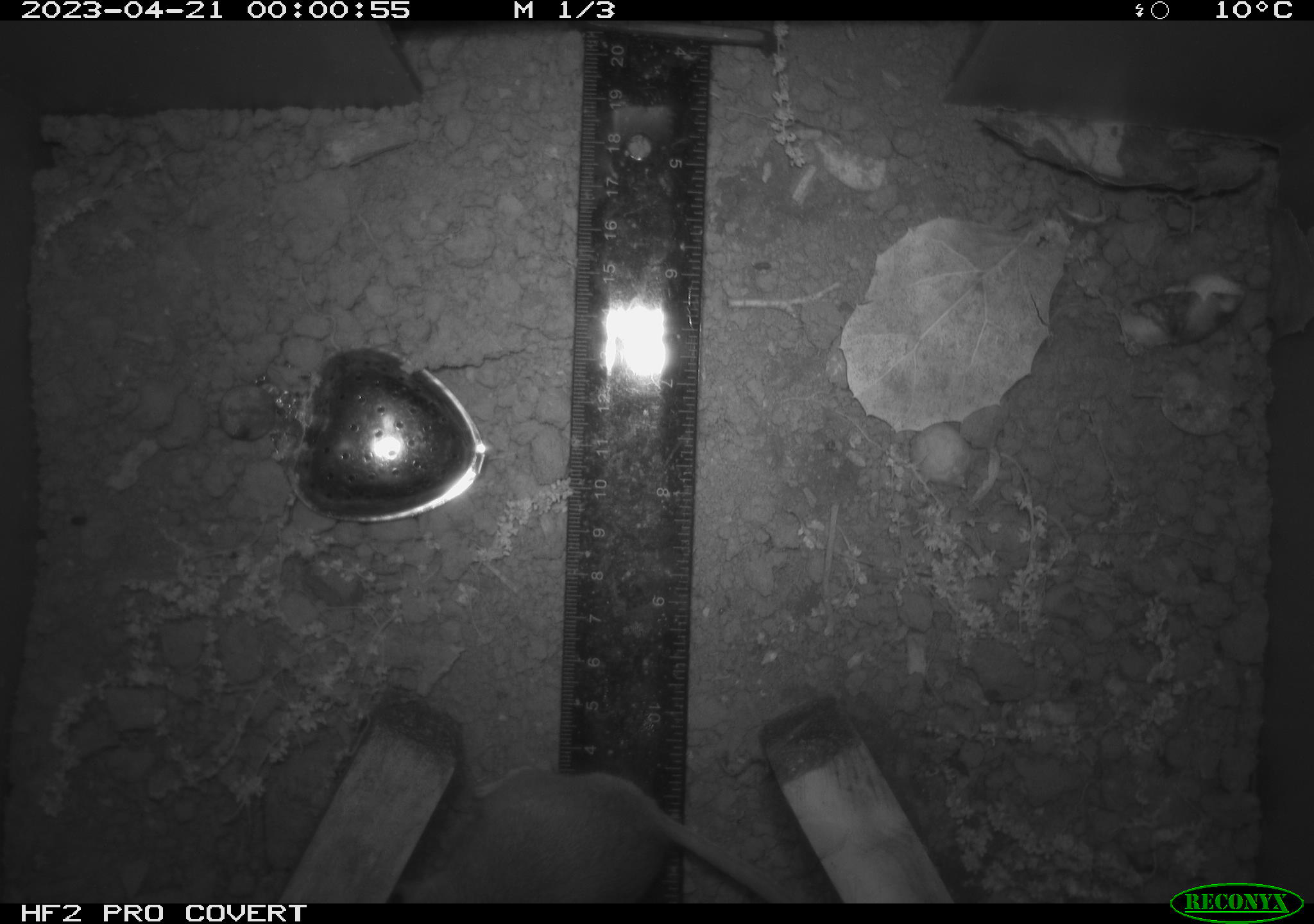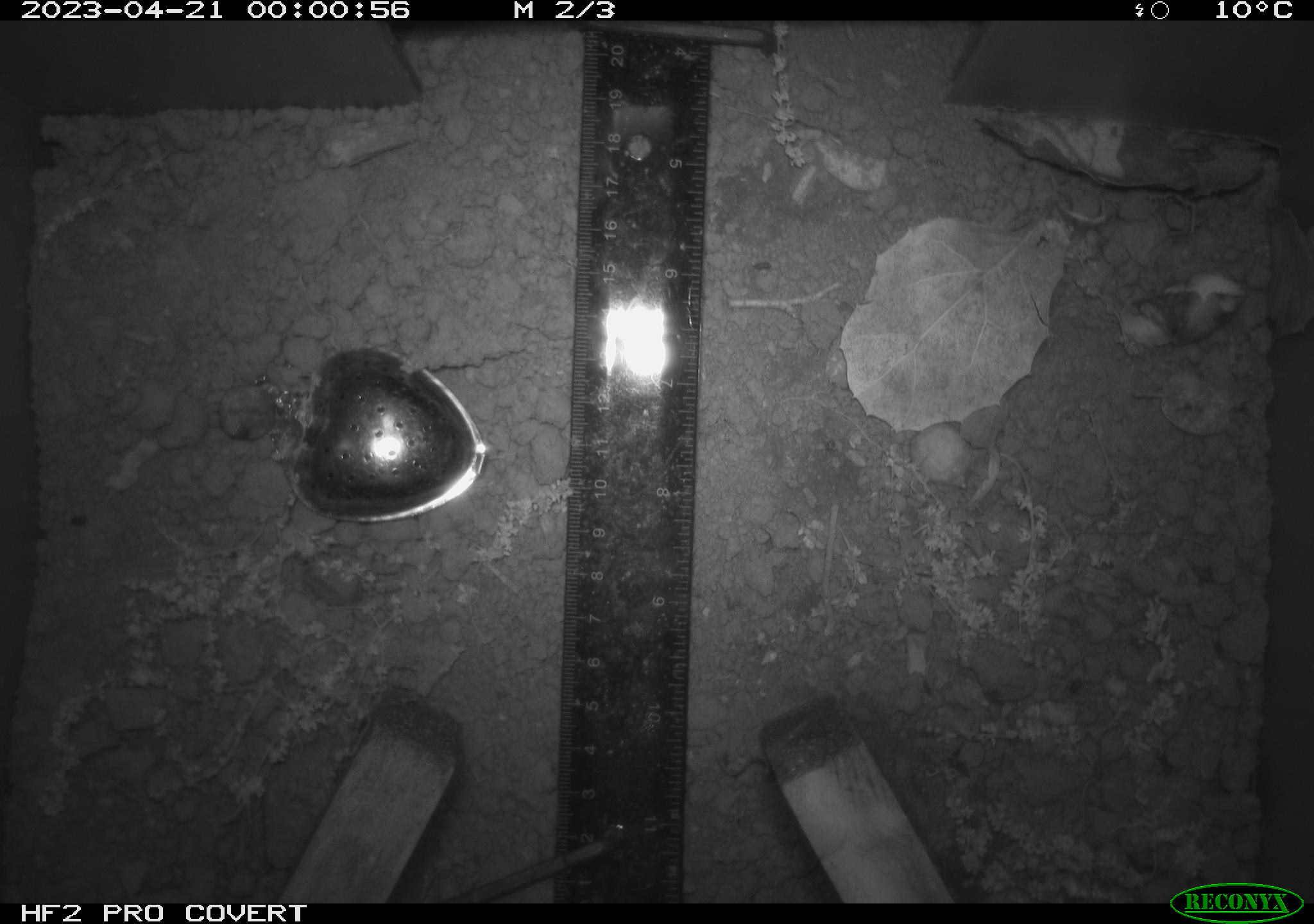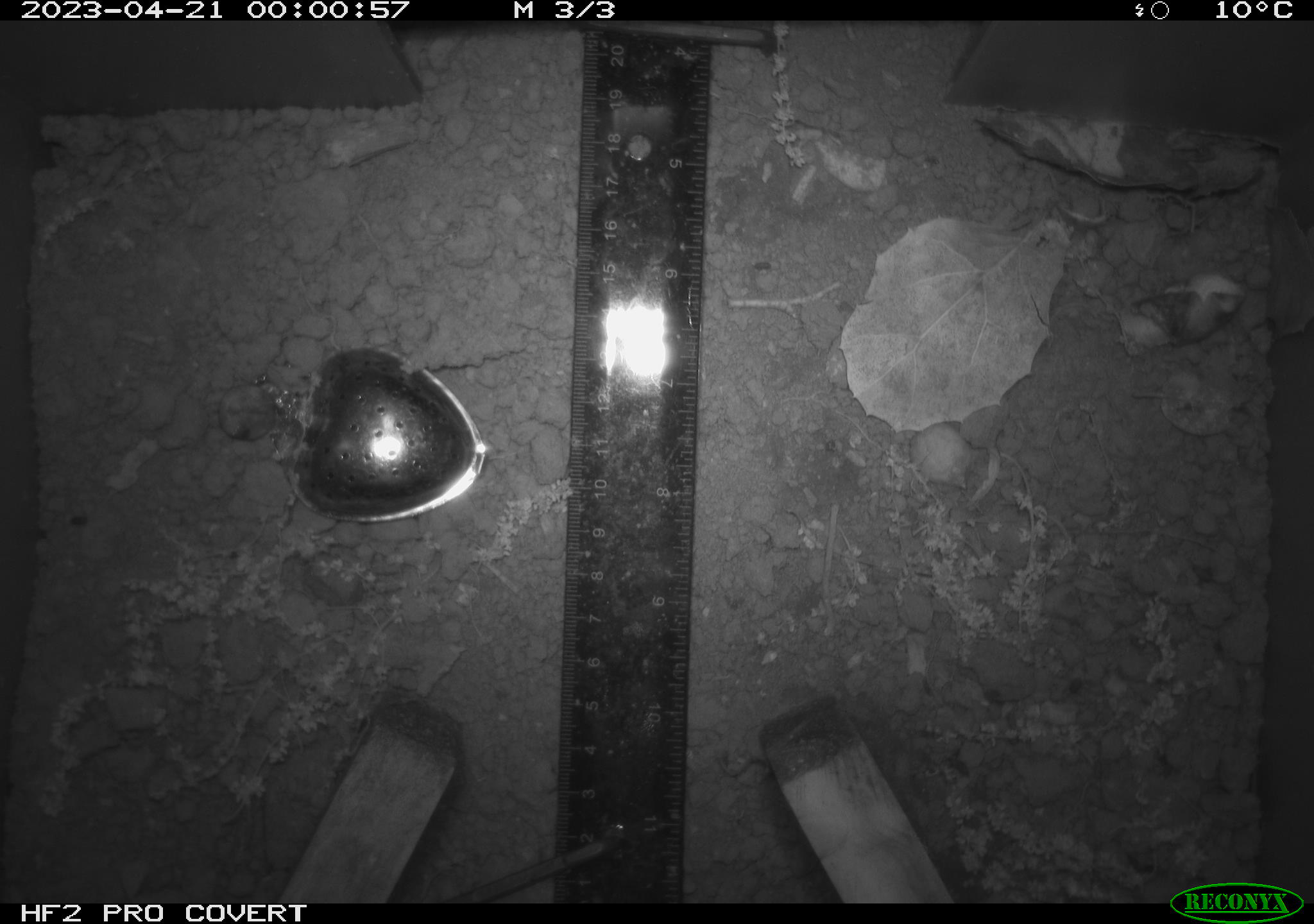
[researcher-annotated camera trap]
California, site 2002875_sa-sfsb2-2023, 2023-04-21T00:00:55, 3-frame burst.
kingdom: Animalia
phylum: Chordata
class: Mammalia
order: Rodentia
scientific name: Rodentia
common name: mouse species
Mouse species (Rodentia).